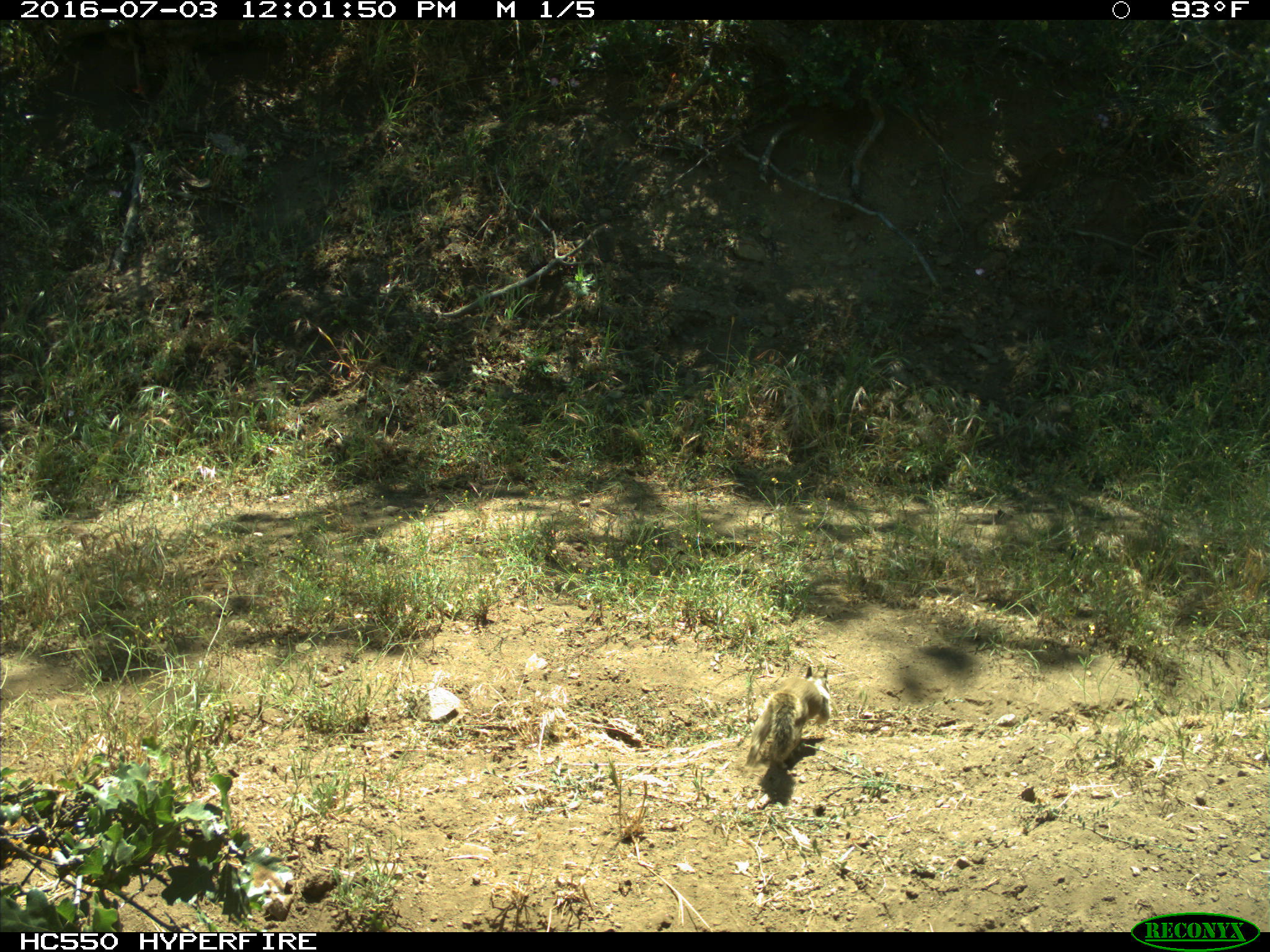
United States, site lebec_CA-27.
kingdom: Animalia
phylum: Chordata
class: Mammalia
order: Rodentia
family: Sciuridae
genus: Otospermophilus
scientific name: Otospermophilus beecheyi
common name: california ground squirrel